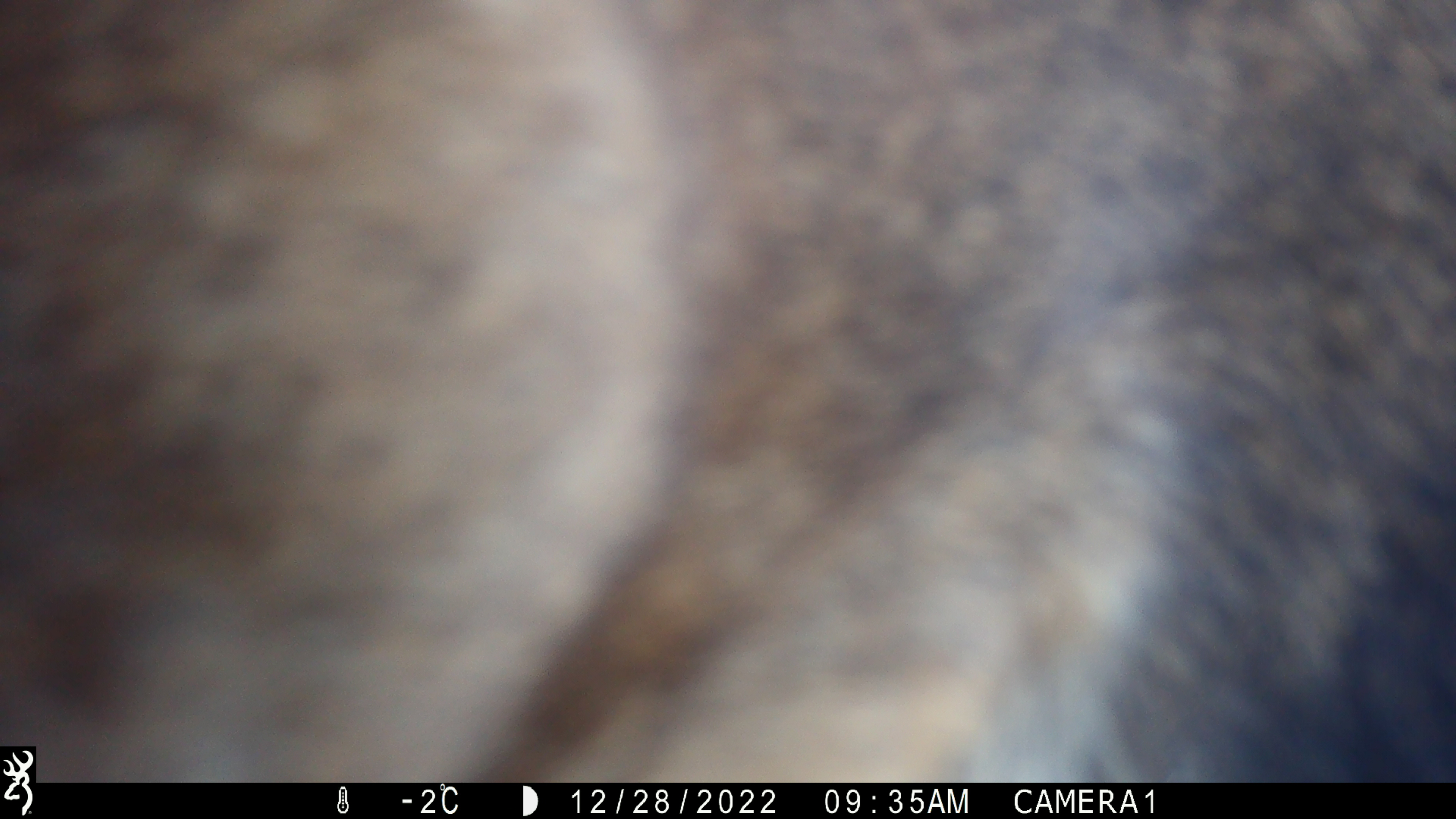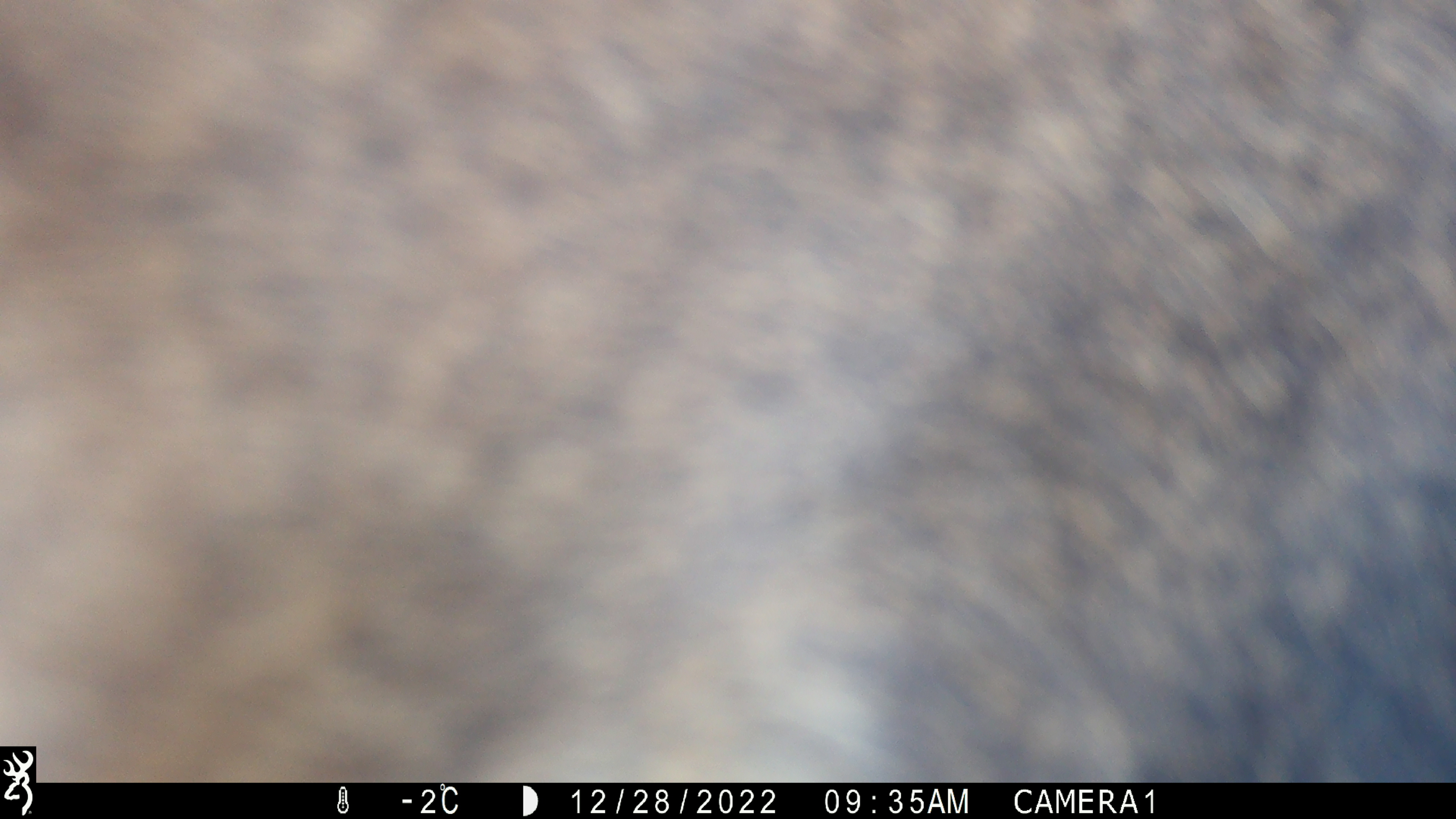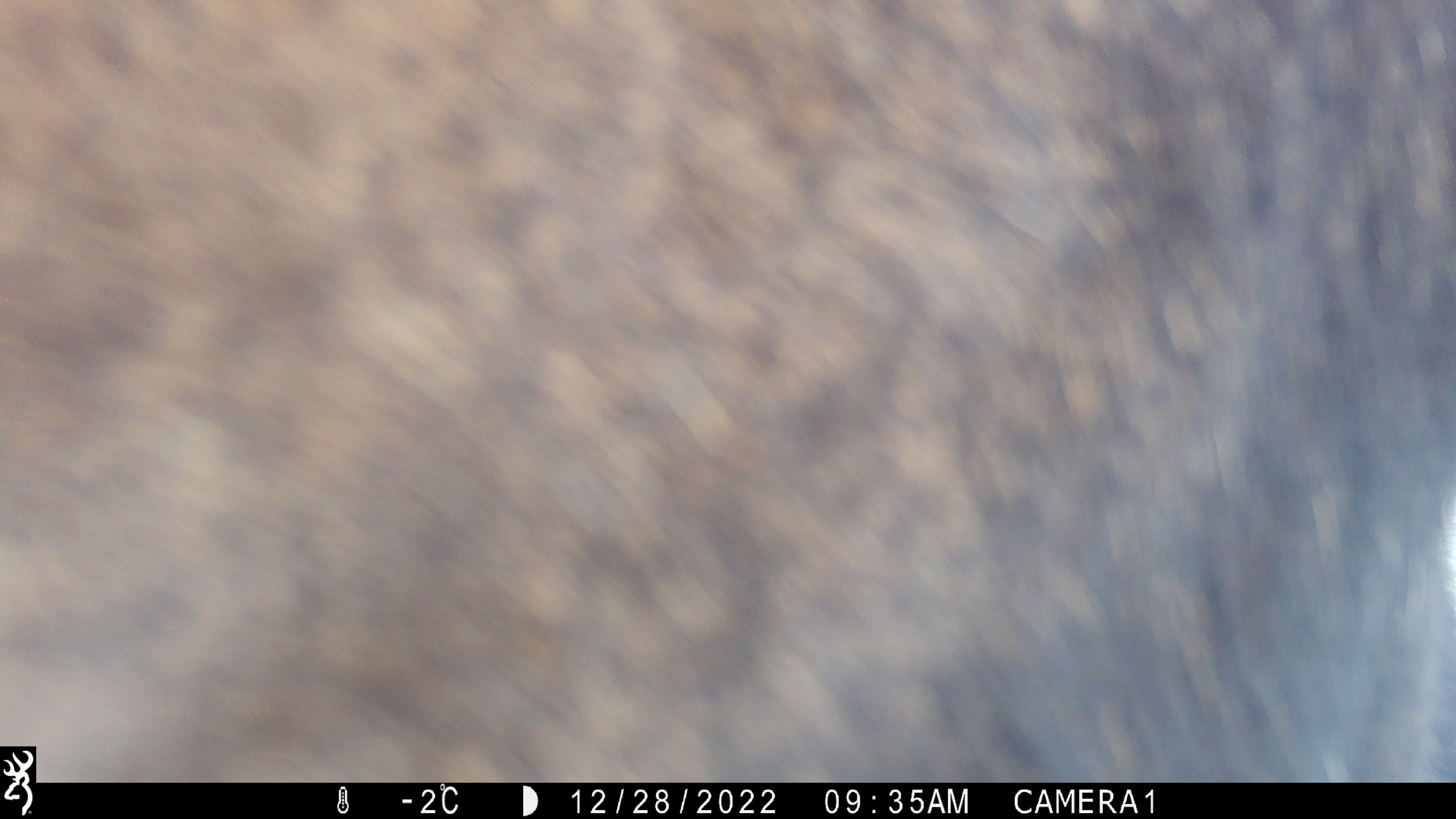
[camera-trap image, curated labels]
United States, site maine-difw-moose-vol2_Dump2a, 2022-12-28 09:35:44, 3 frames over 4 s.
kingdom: Animalia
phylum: Chordata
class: Mammalia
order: Artiodactyla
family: Cervidae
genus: Alces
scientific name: Alces alces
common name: moose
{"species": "moose (Alces alces)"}